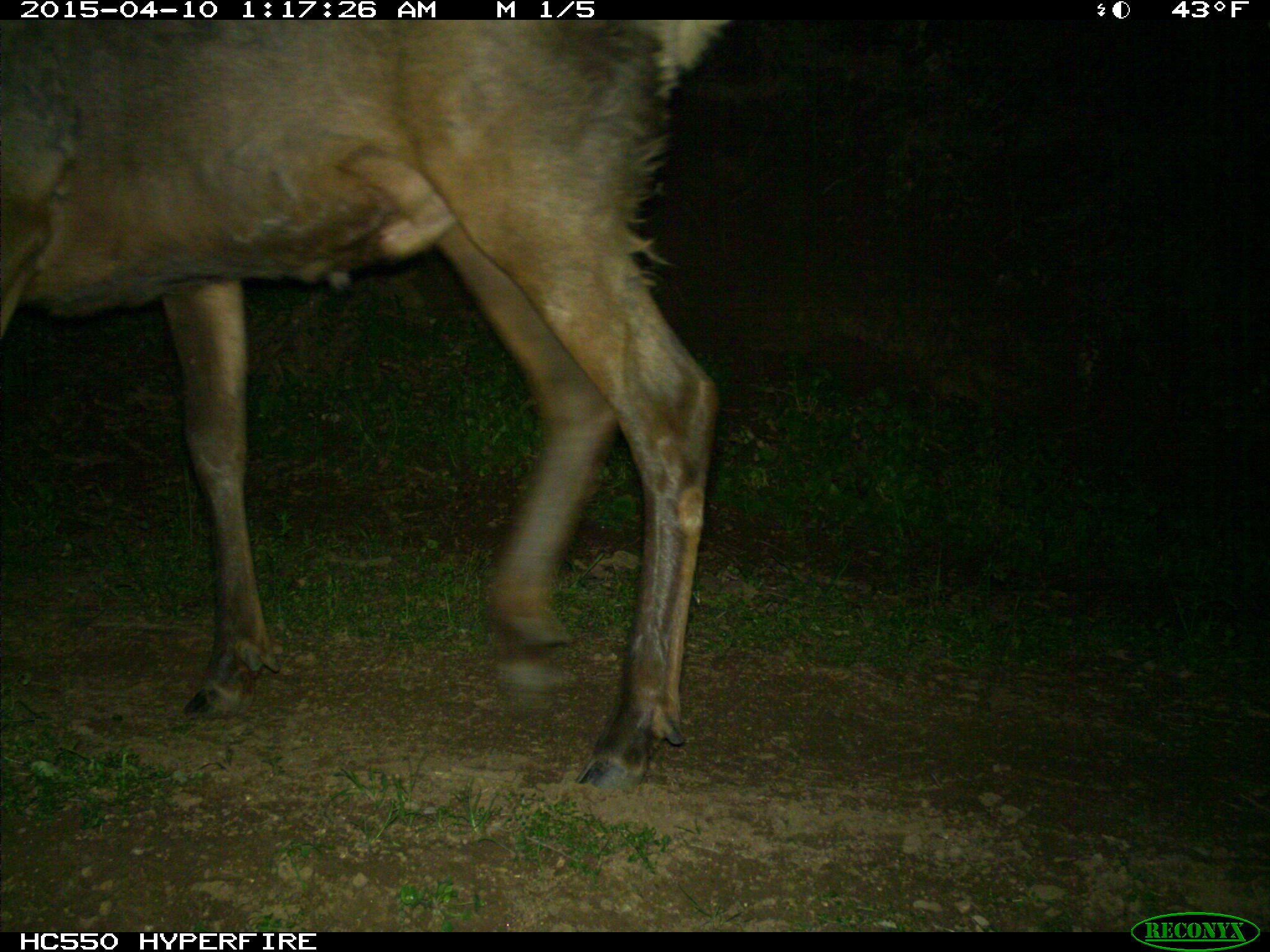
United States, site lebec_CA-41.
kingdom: Animalia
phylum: Chordata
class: Mammalia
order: Artiodactyla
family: Cervidae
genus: Cervus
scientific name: Cervus canadensis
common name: elk